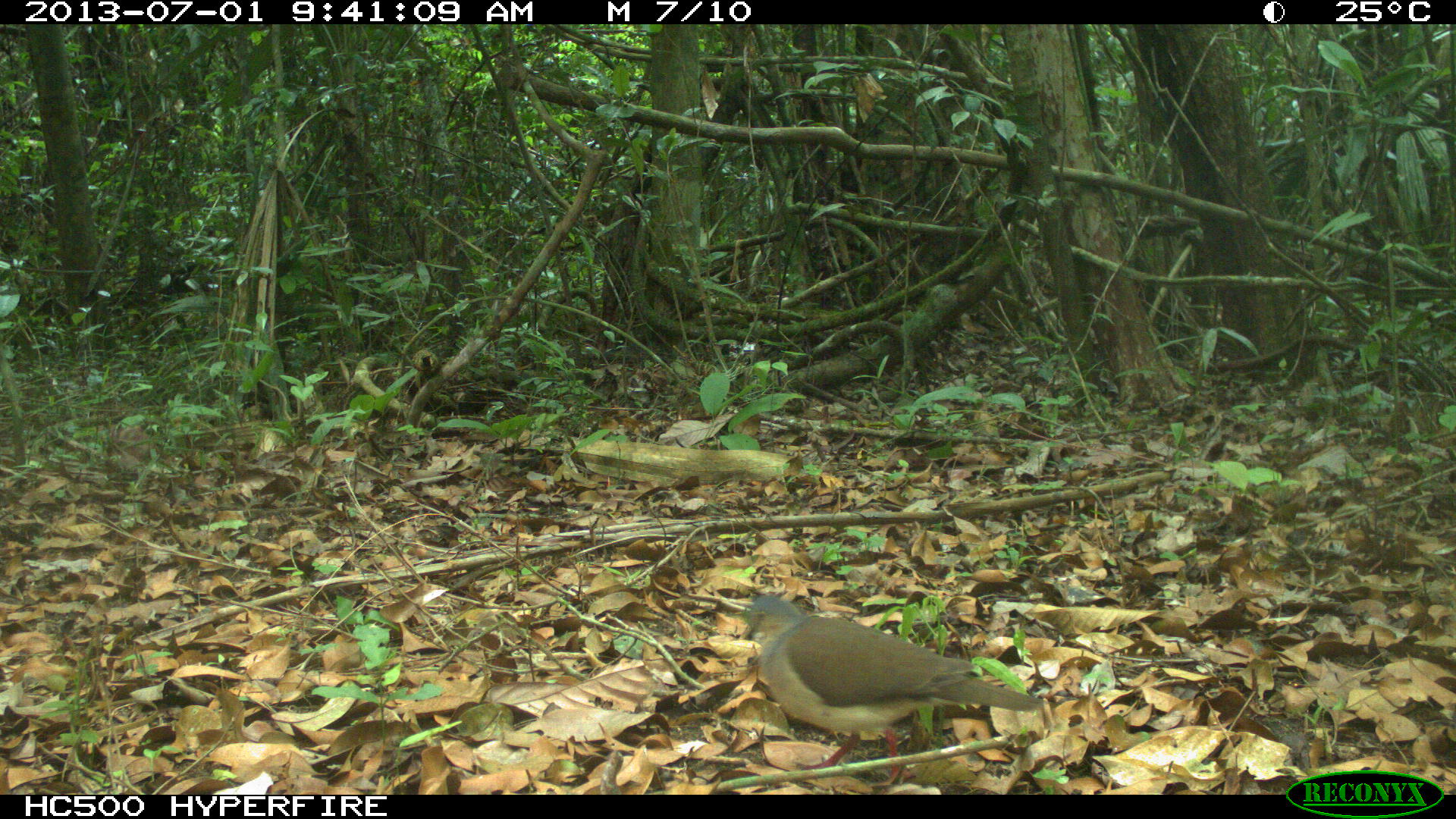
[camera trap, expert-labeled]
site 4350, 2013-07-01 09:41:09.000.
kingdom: Animalia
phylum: Chordata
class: Aves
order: Columbiformes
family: Columbidae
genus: Leptotila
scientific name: Leptotila plumbeiceps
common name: gray-headed dove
Leptotila plumbeiceps (gray-headed dove), count 1.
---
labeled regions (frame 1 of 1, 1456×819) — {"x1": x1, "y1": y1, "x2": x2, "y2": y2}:
leptotila plumbeiceps: {"x1": 742, "y1": 592, "x2": 1045, "y2": 782}